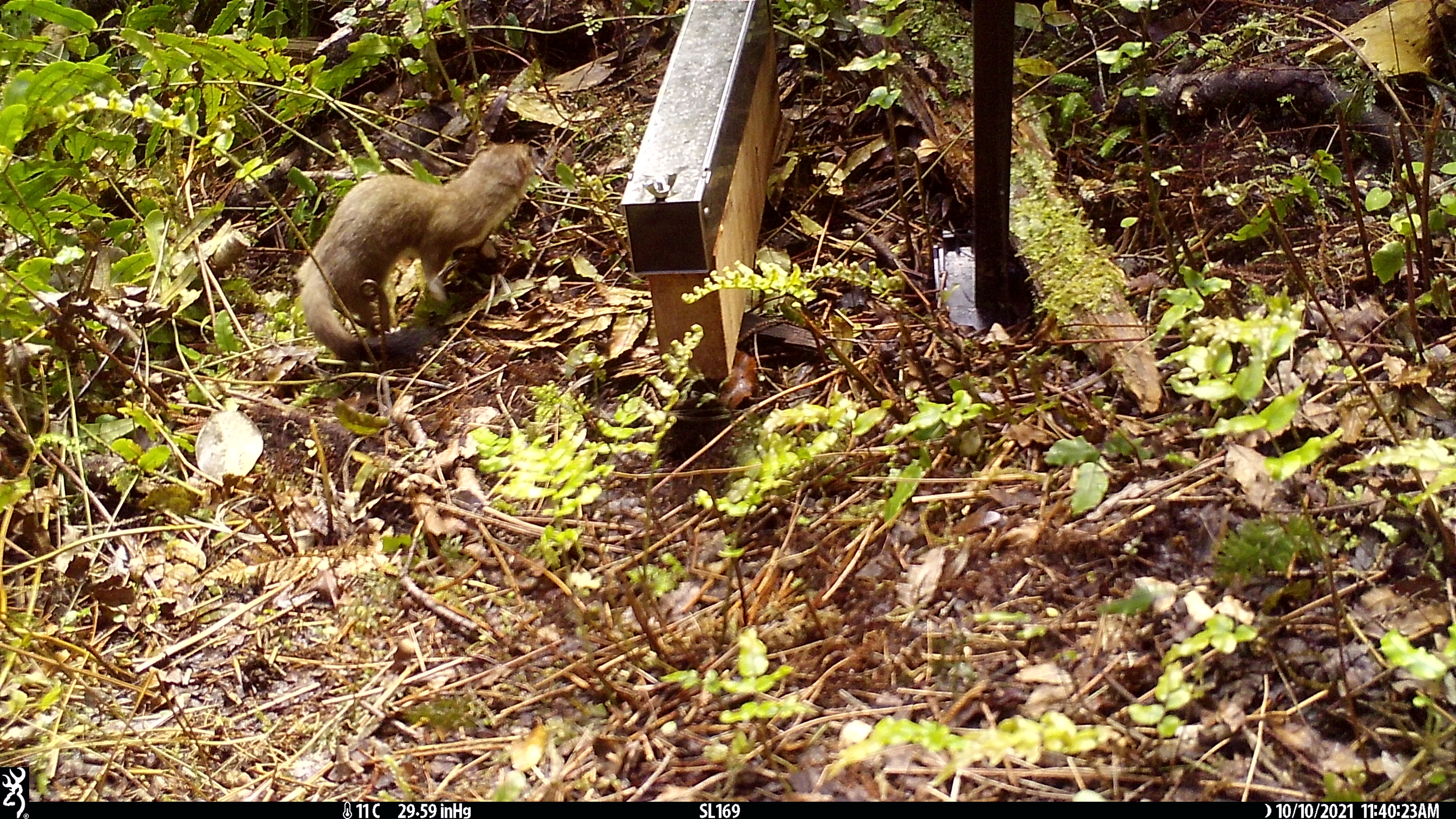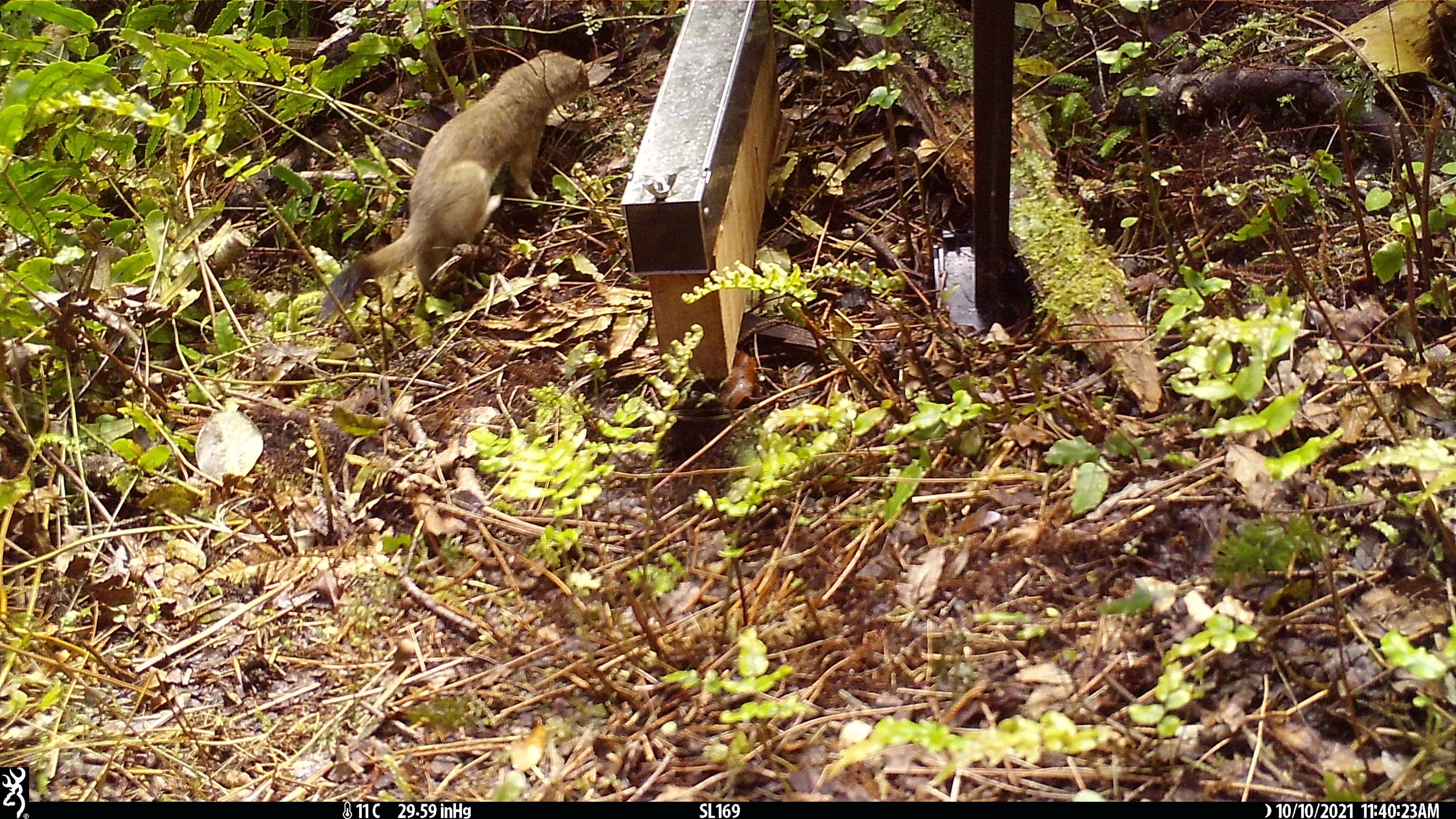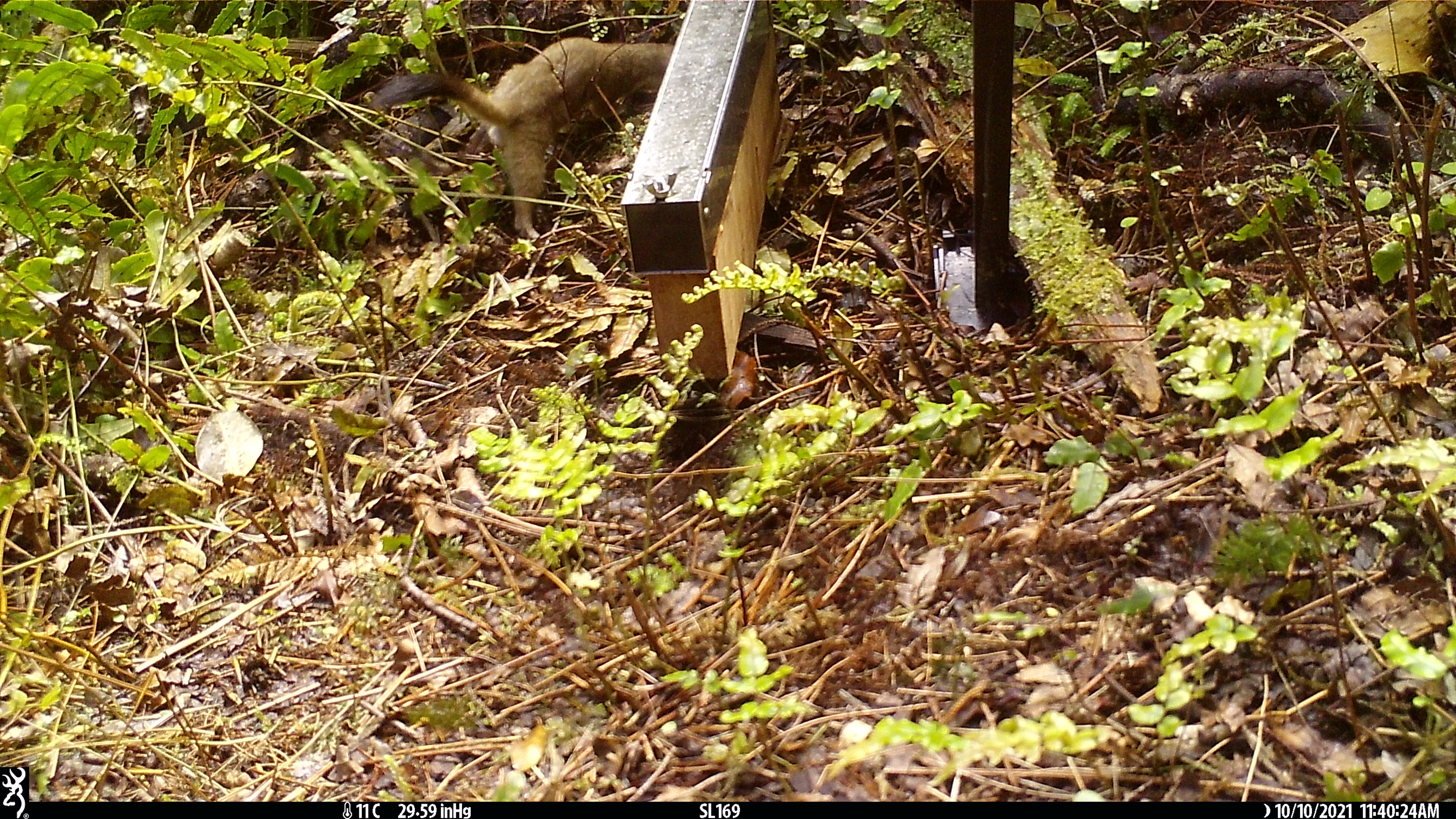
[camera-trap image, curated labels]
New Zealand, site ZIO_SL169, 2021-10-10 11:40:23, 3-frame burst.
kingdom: Animalia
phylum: Chordata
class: Mammalia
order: Carnivora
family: Mustelidae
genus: Mustela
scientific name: Mustela erminea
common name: stoat